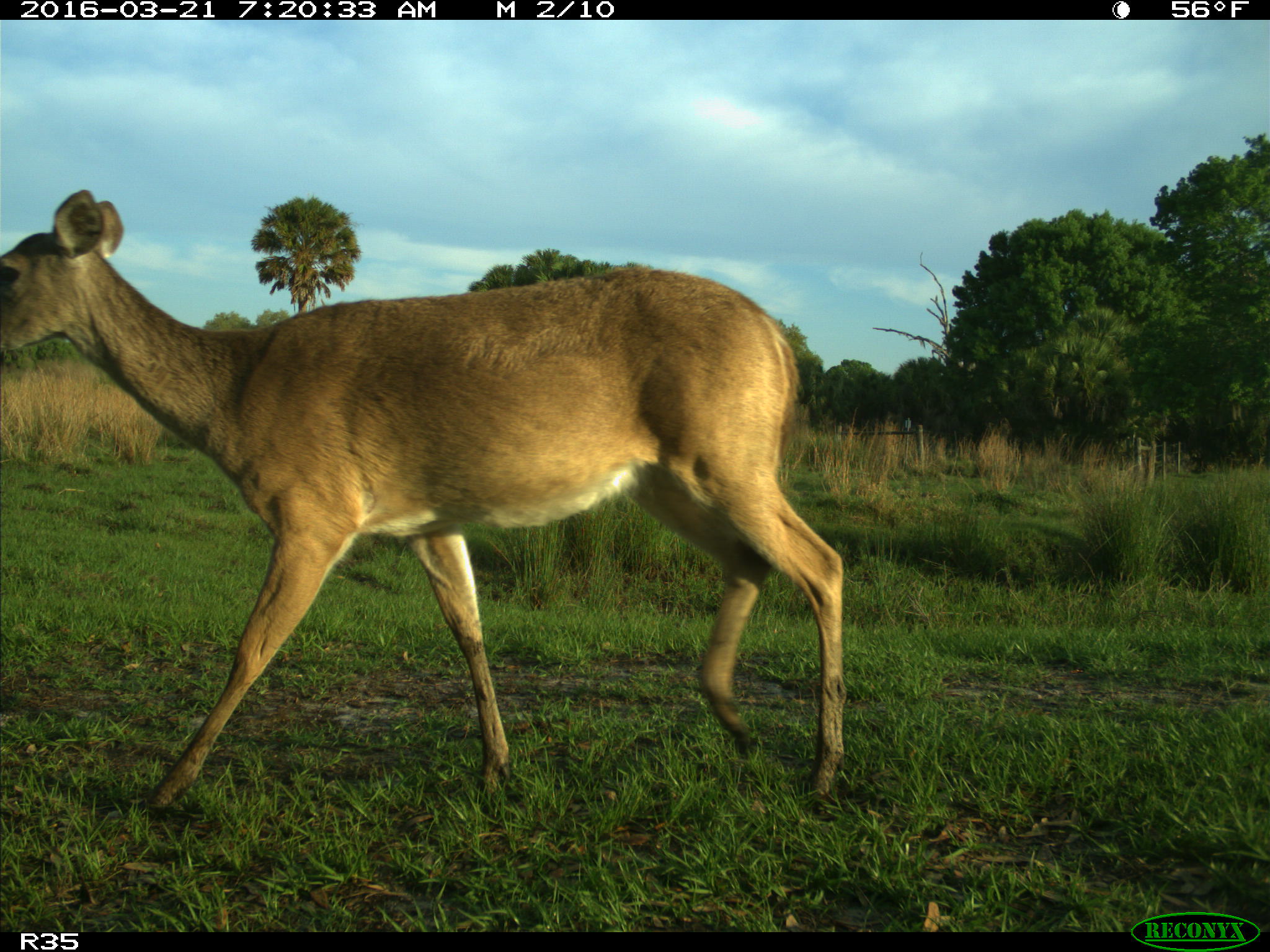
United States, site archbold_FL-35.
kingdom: Animalia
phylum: Chordata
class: Mammalia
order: Artiodactyla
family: Cervidae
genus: Odocoileus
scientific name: Odocoileus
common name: deer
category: unidentified deer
Unidentified deer (deer) (Odocoileus).